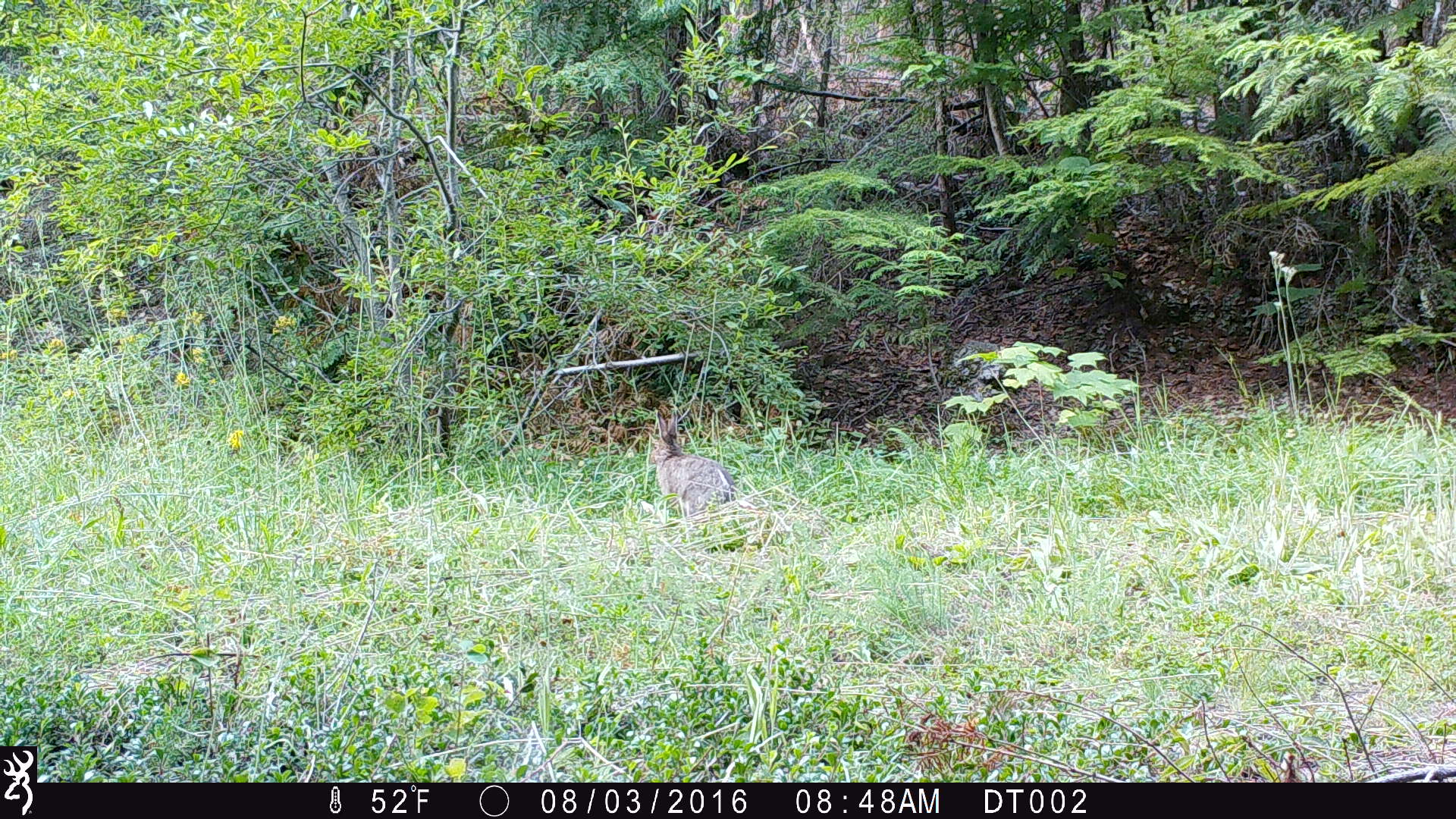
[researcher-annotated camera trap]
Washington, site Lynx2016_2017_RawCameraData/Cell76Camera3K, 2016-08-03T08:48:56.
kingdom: Animalia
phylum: Chordata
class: Mammalia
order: Lagomorpha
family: Leporidae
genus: Lepus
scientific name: Lepus americanus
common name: snowshoe hare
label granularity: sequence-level